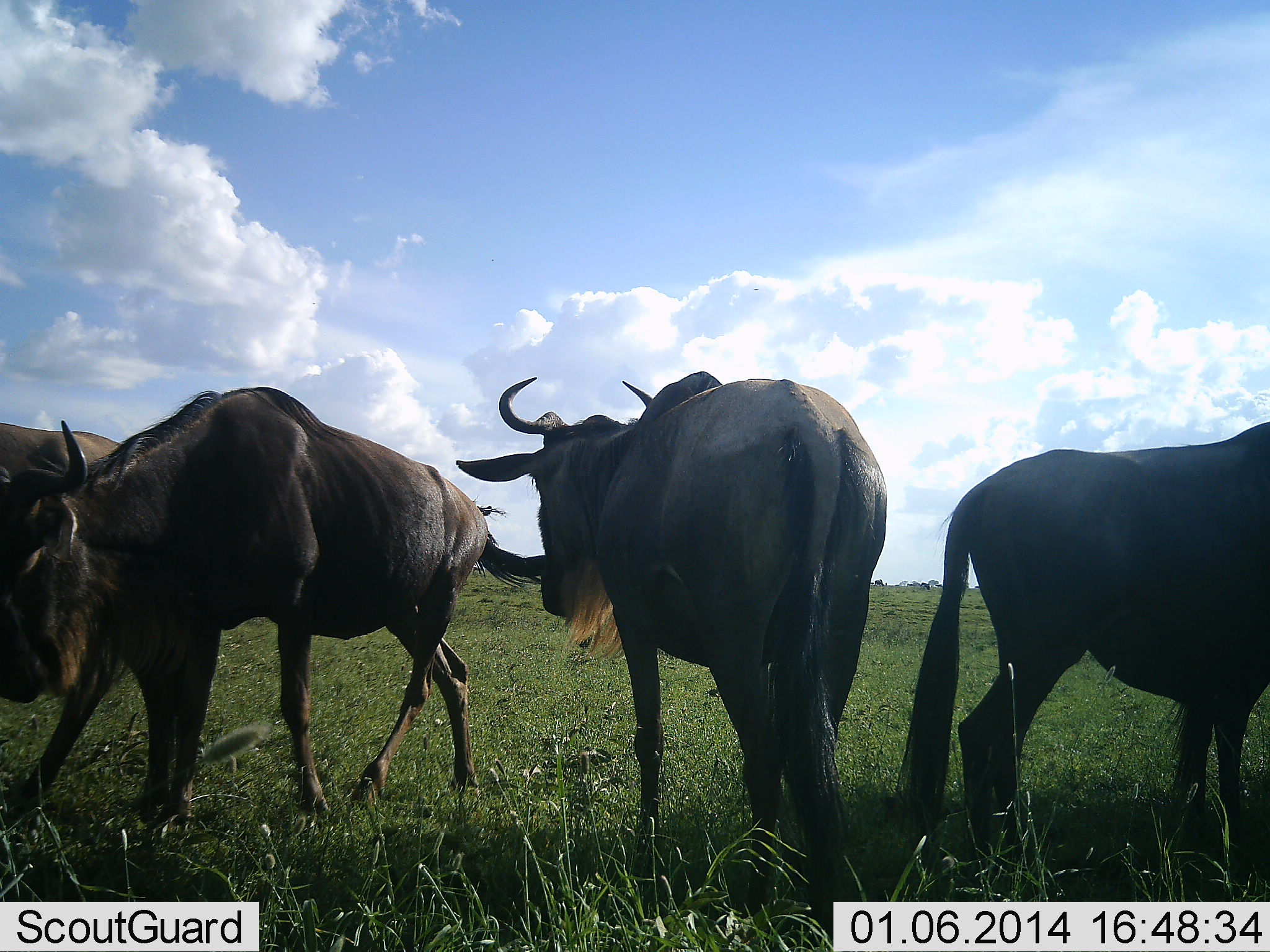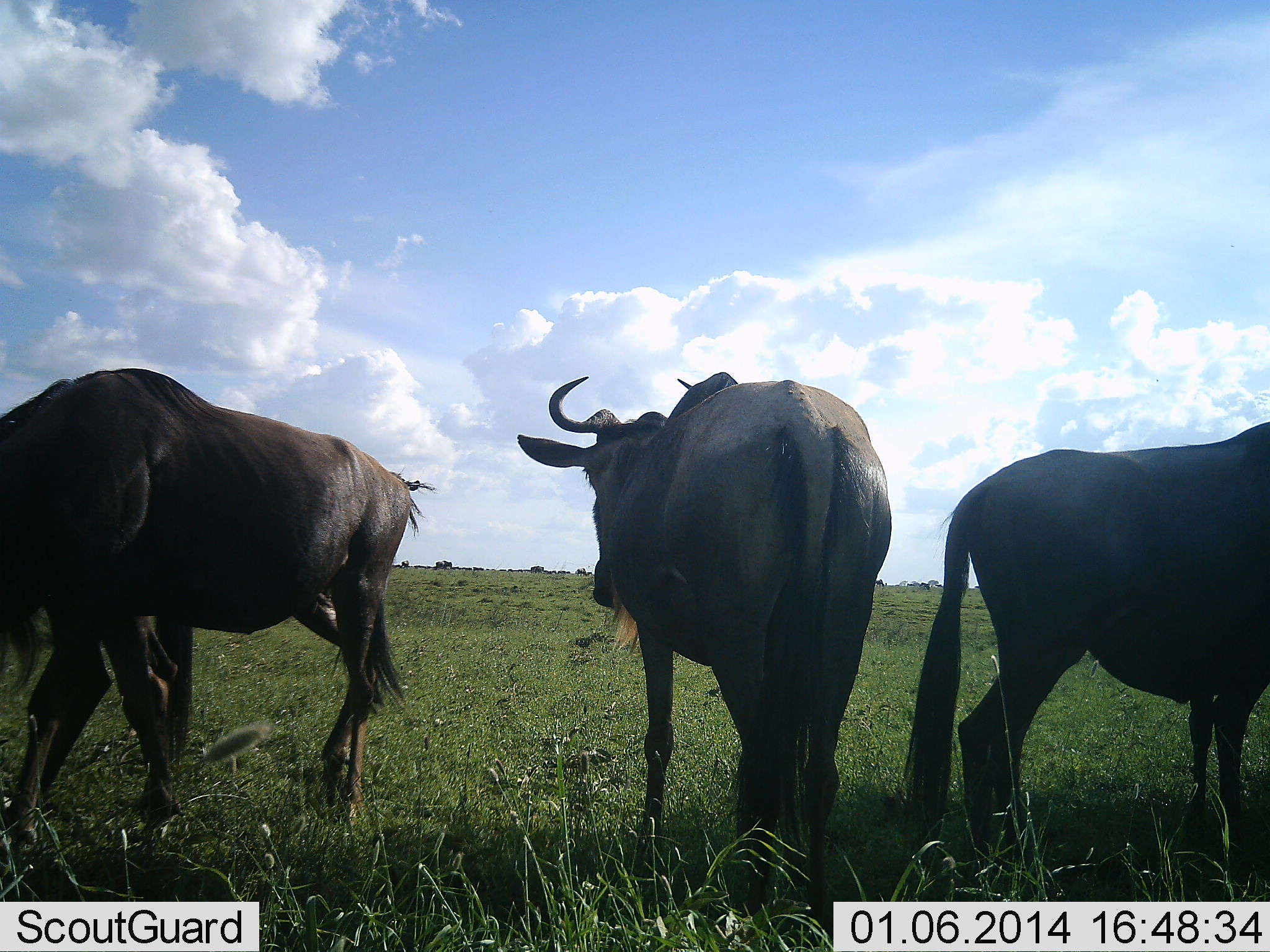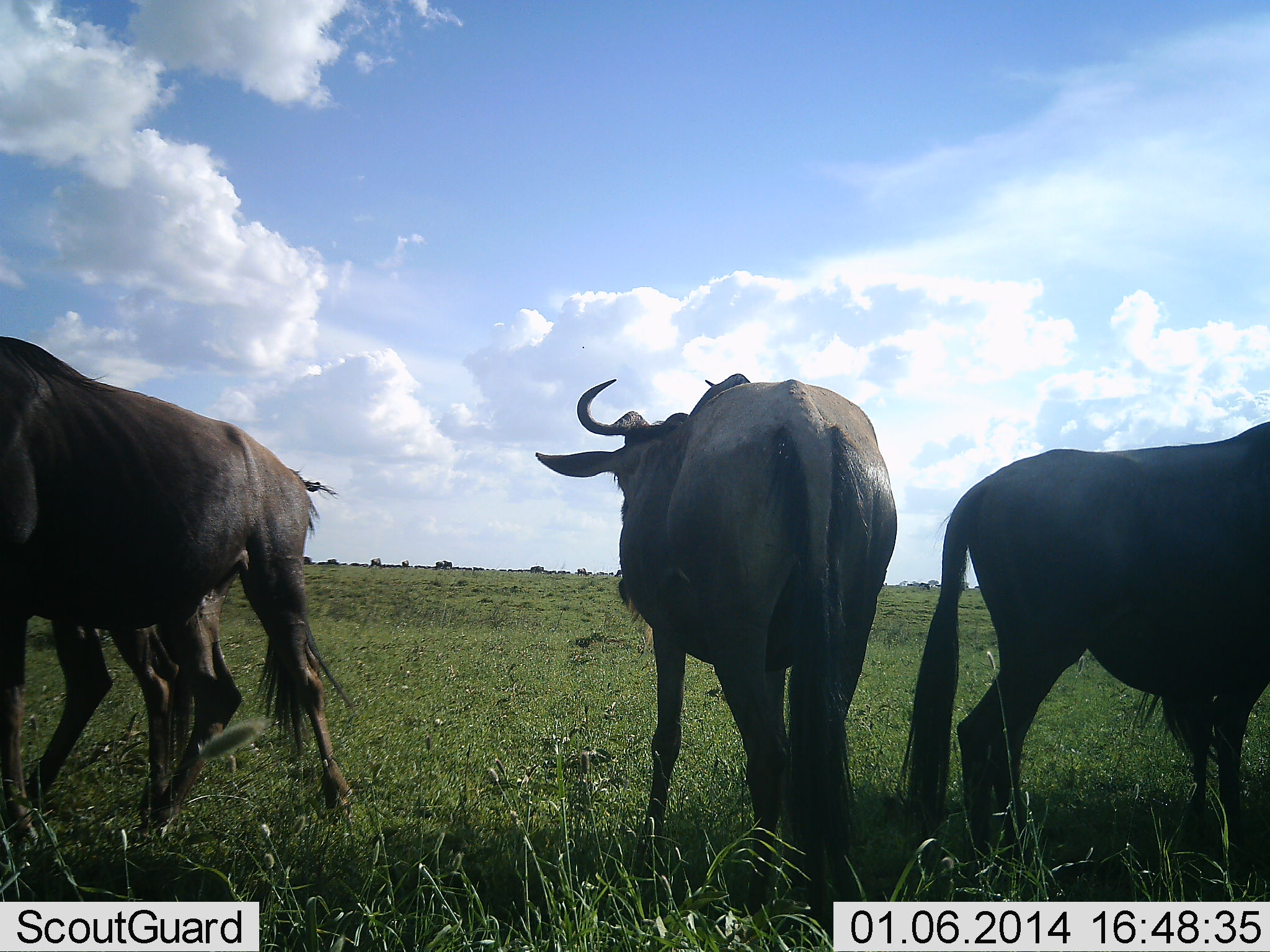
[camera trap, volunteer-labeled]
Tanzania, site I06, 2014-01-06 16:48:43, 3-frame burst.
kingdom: Animalia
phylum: Chordata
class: Mammalia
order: Artiodactyla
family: Bovidae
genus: Connochaetes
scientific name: Connochaetes taurinus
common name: blue wildebeest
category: wildebeest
Wildebeest (blue wildebeest) (Connochaetes taurinus), count 4. Behavior (volunteer vote fractions): standing 100%, resting 0%, moving 30%, interacting 20%. Young present (vote fraction): 0%. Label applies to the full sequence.